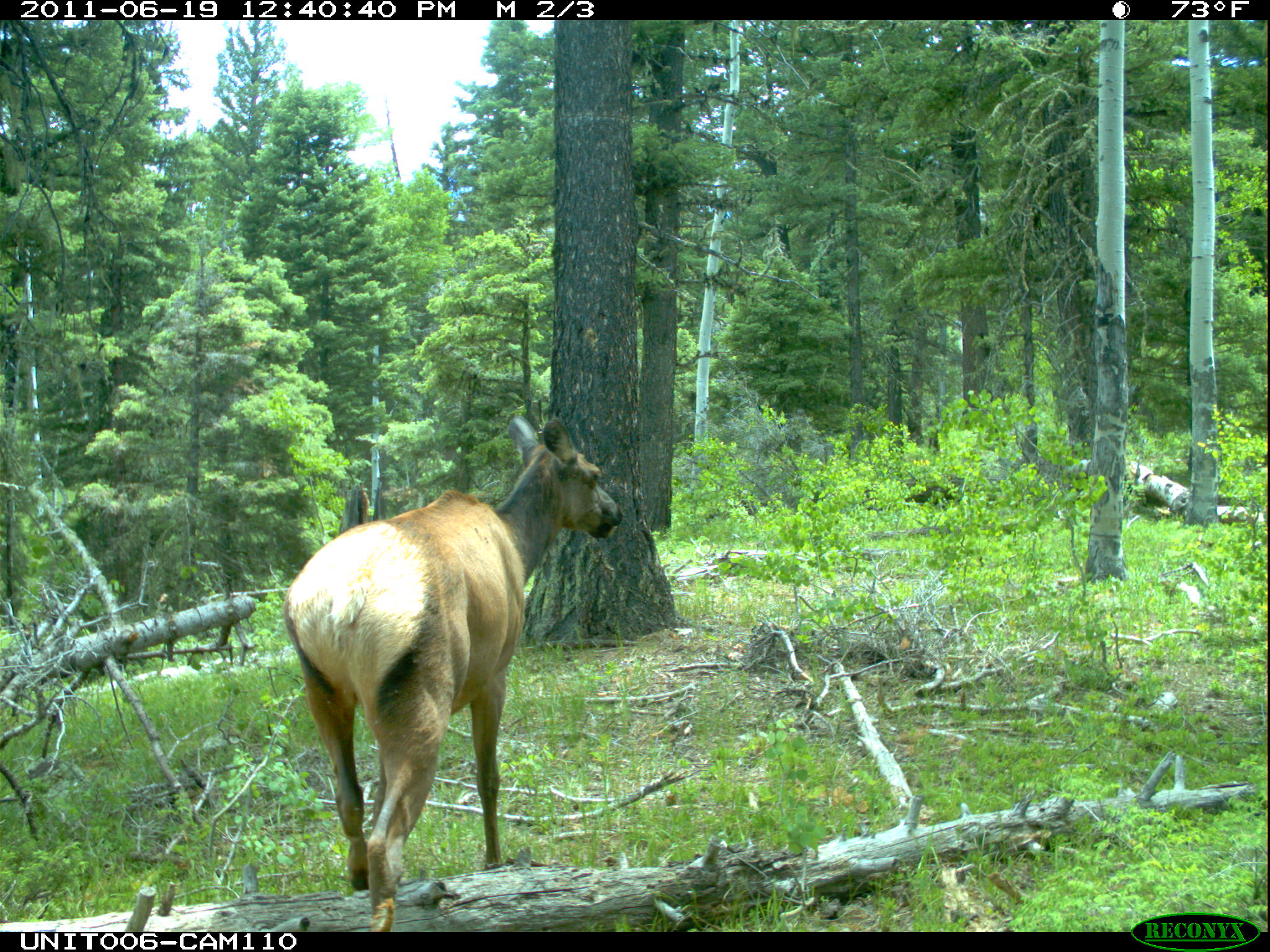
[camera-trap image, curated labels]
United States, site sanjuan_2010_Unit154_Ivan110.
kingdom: Animalia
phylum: Chordata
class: Mammalia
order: Artiodactyla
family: Cervidae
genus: Cervus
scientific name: Cervus elaphus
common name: red deer